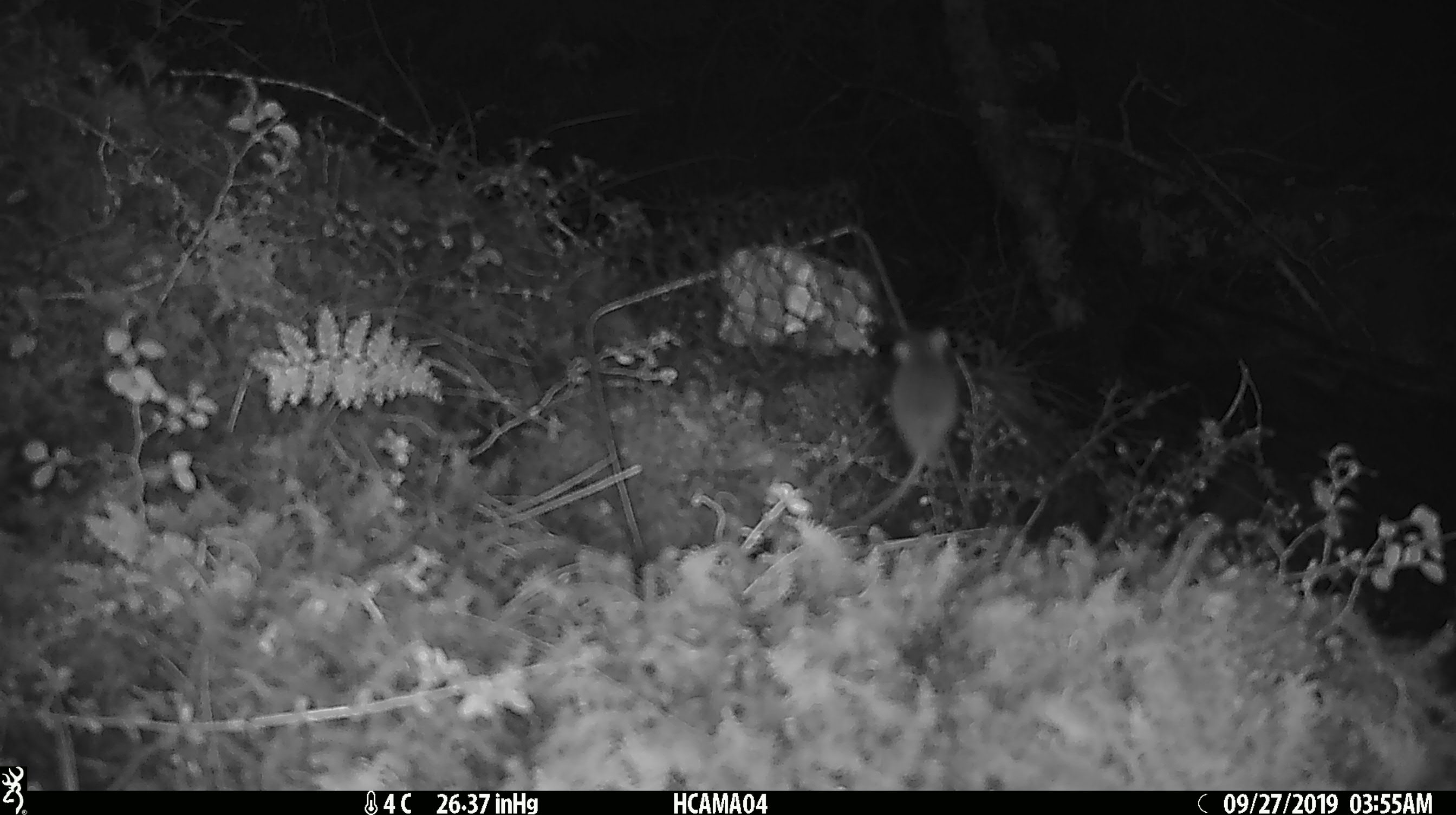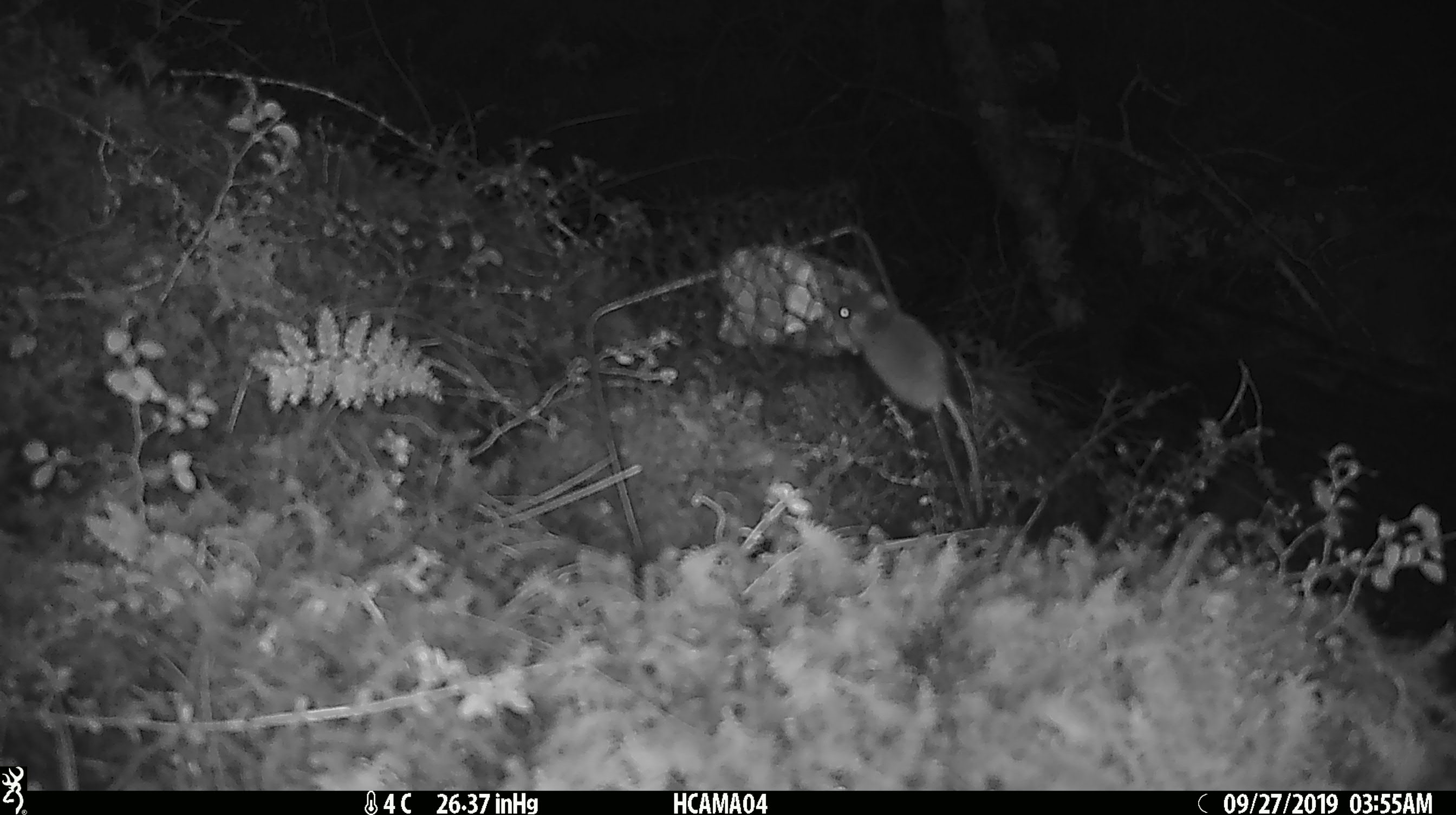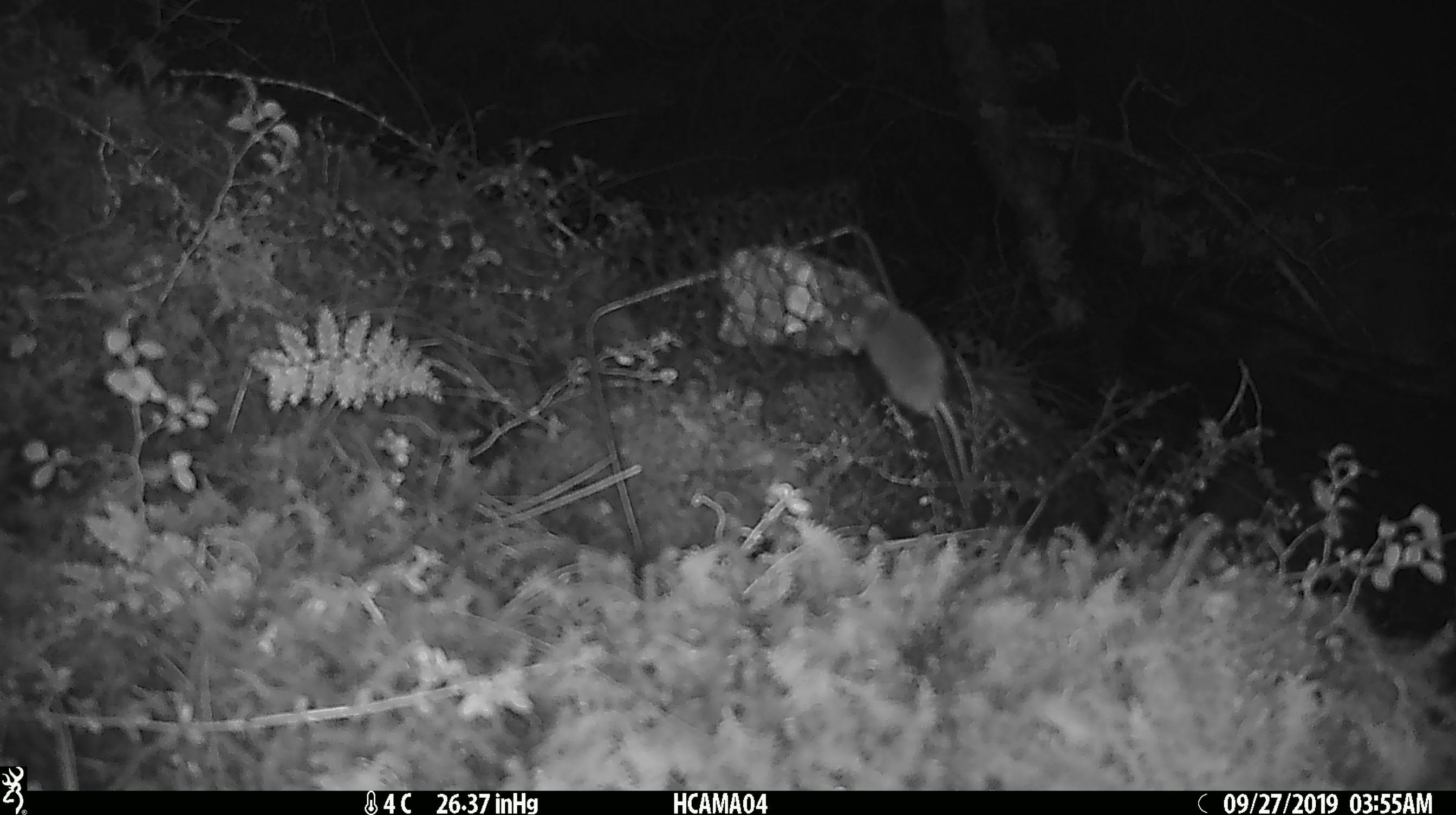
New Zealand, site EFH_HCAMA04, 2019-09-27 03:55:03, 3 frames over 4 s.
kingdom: Animalia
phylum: Chordata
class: Mammalia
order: Rodentia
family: Muridae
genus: Mus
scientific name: Mus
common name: mouse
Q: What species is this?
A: Mouse (Mus).